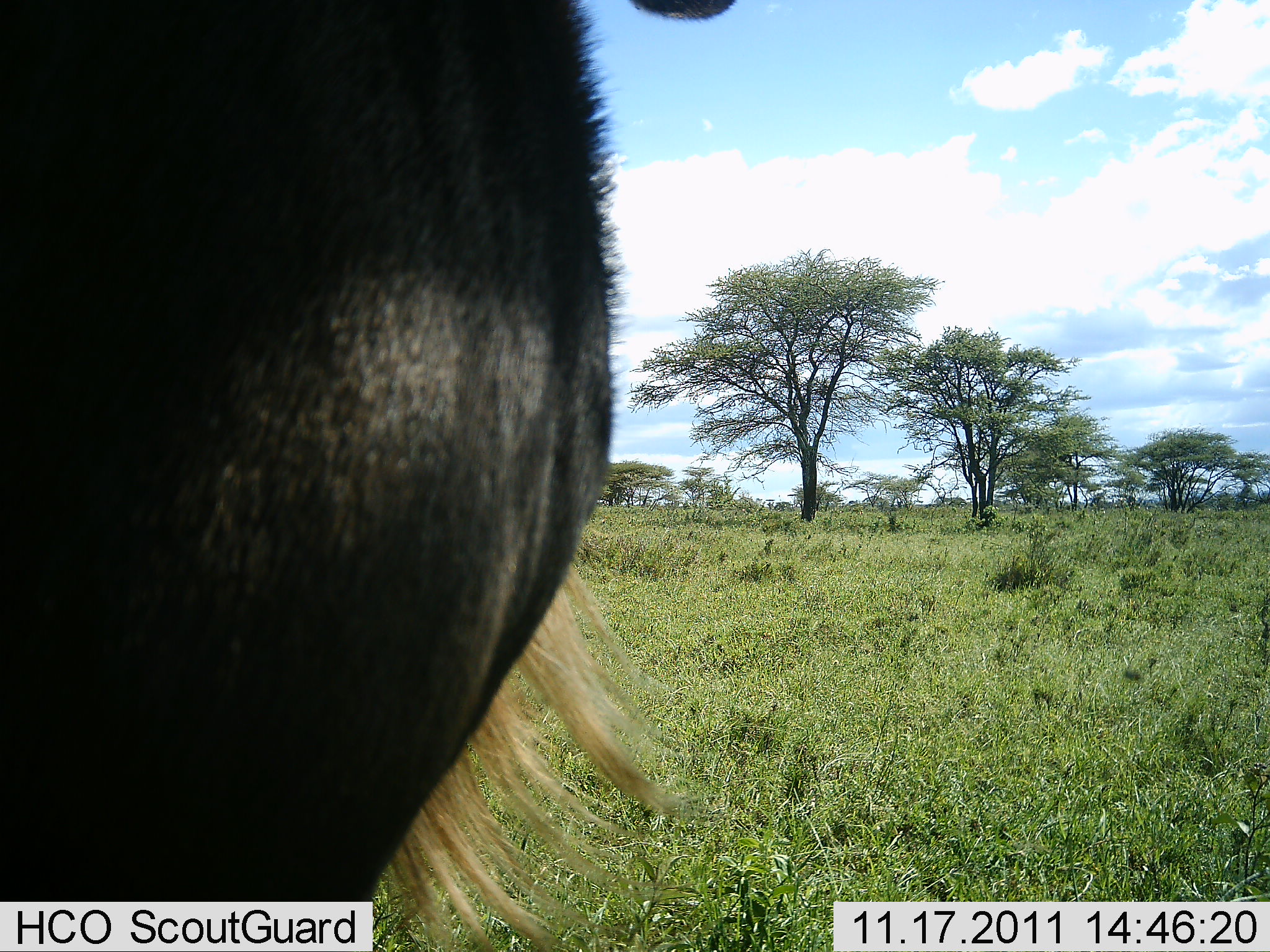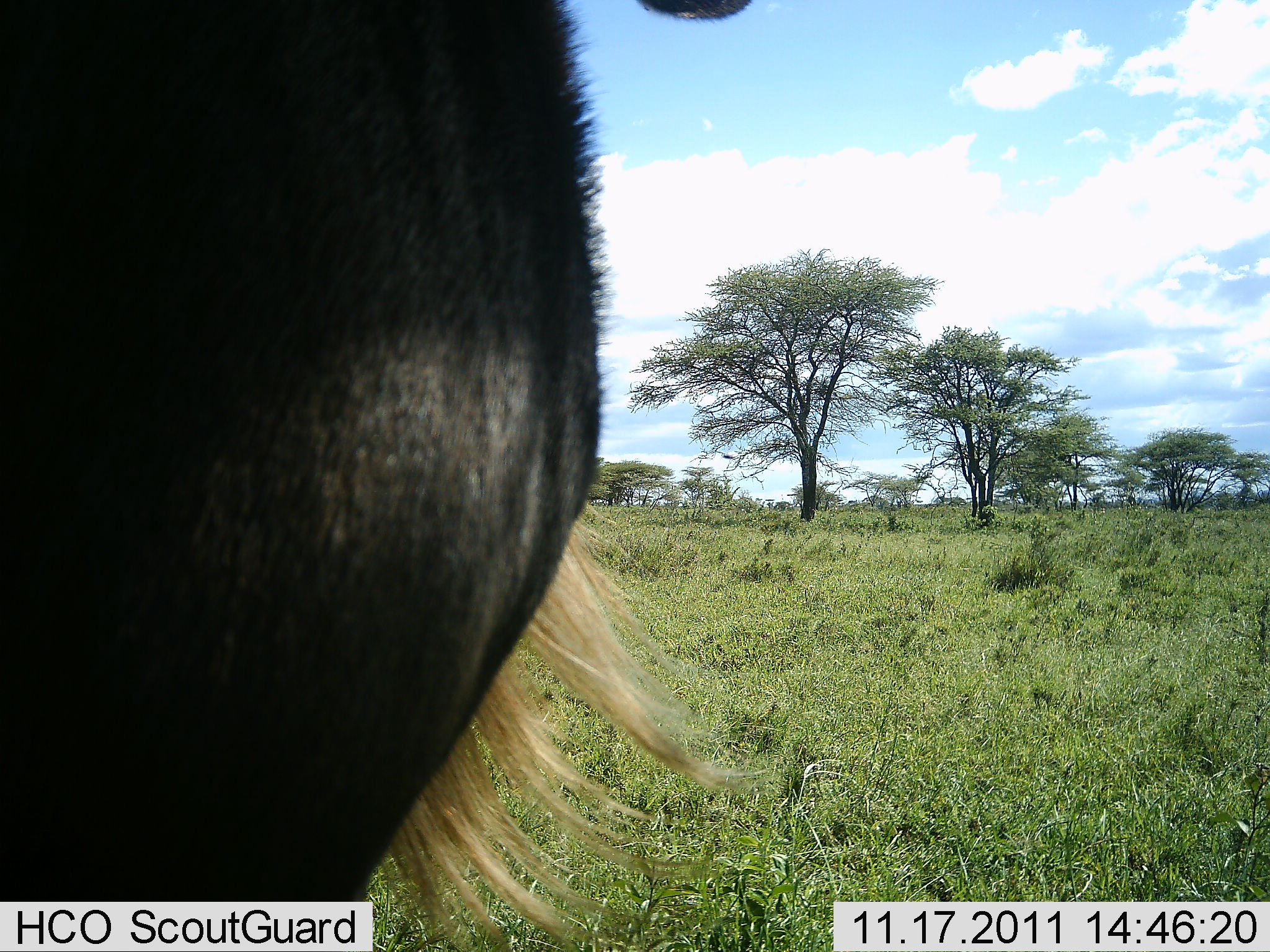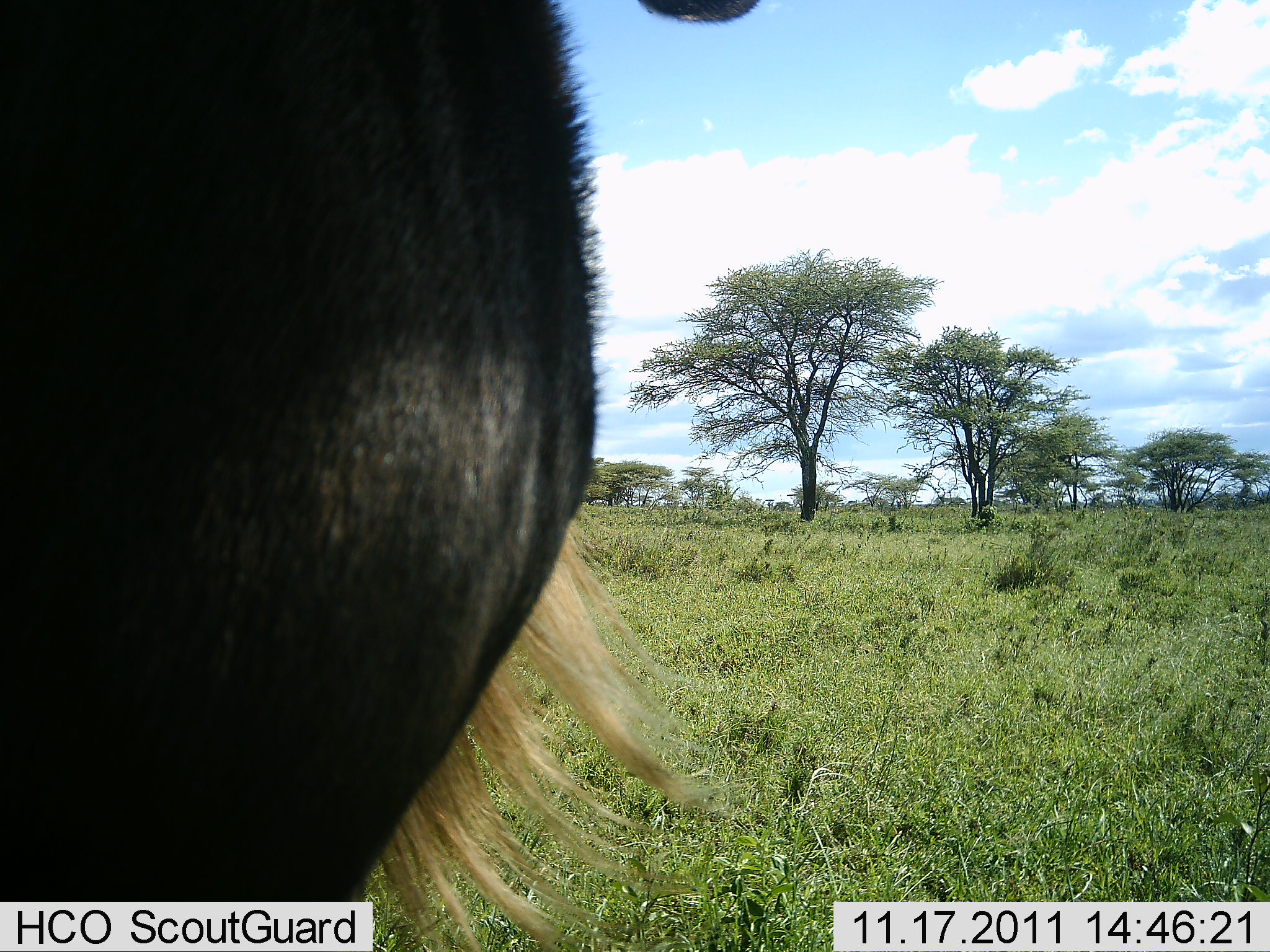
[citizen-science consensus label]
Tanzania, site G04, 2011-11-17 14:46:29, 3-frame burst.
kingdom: Animalia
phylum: Chordata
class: Mammalia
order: Artiodactyla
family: Bovidae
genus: Connochaetes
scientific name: Connochaetes taurinus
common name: blue wildebeest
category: wildebeest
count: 1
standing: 92%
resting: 0%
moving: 8%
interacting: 0%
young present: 0%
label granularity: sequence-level